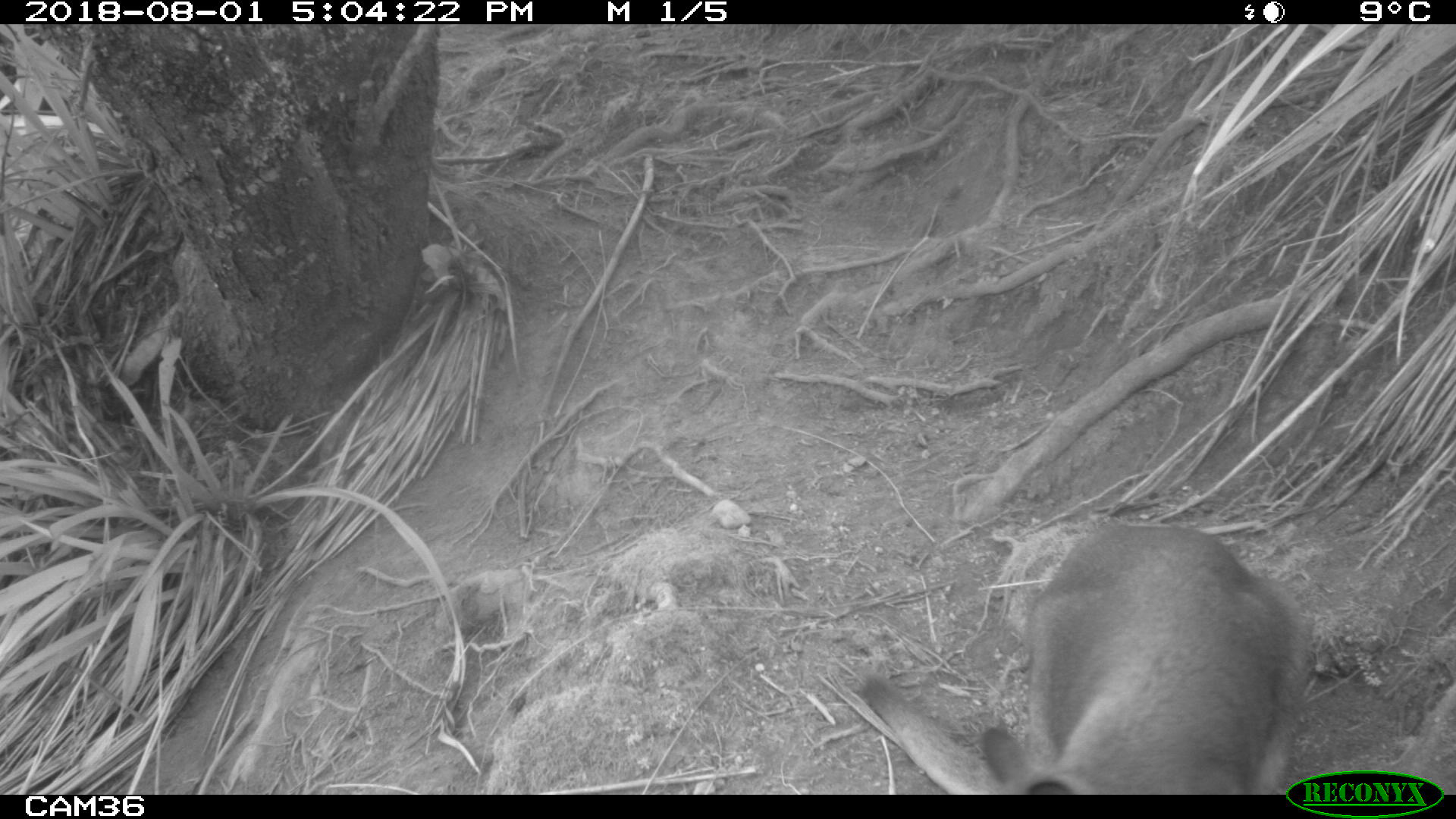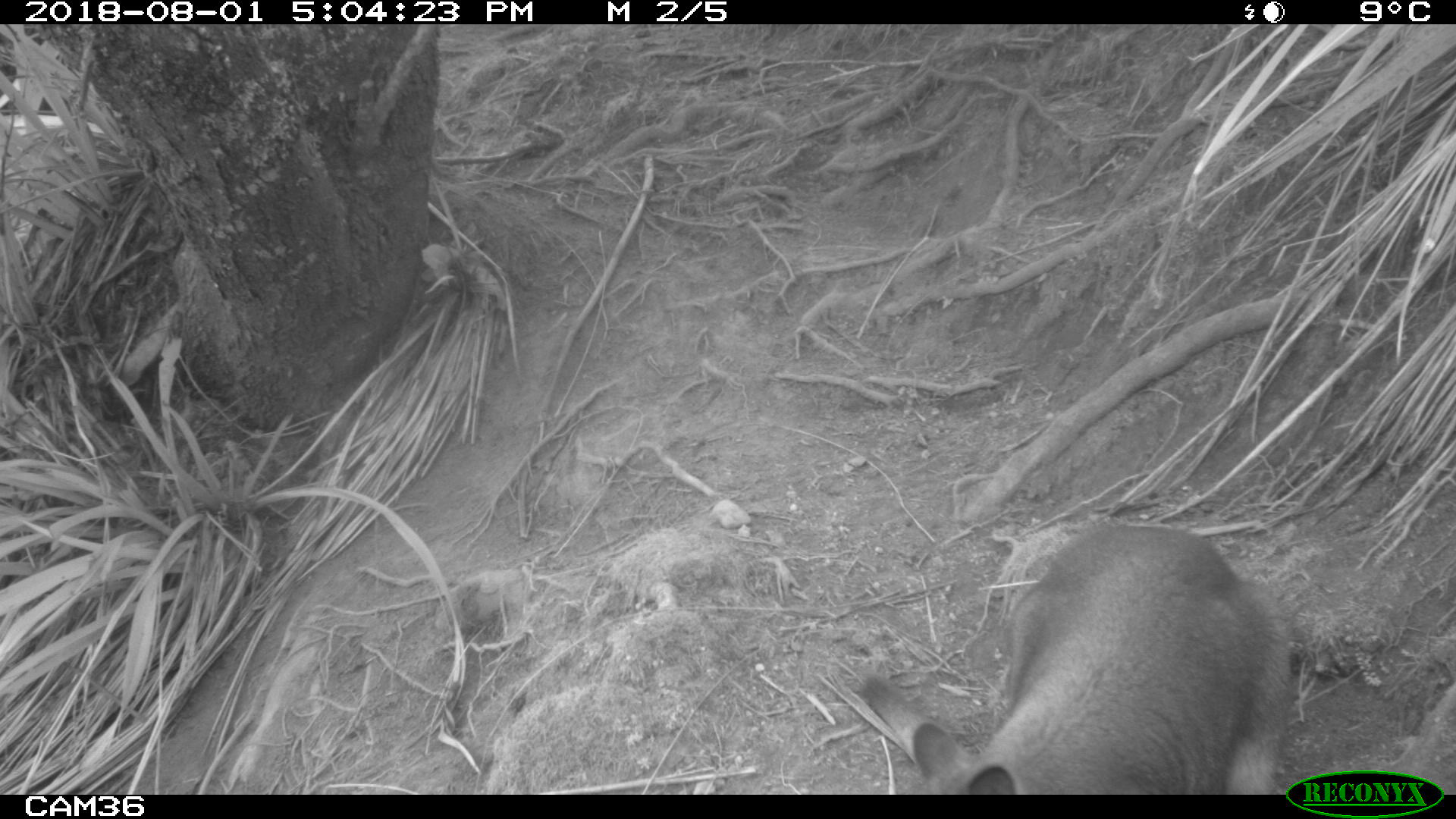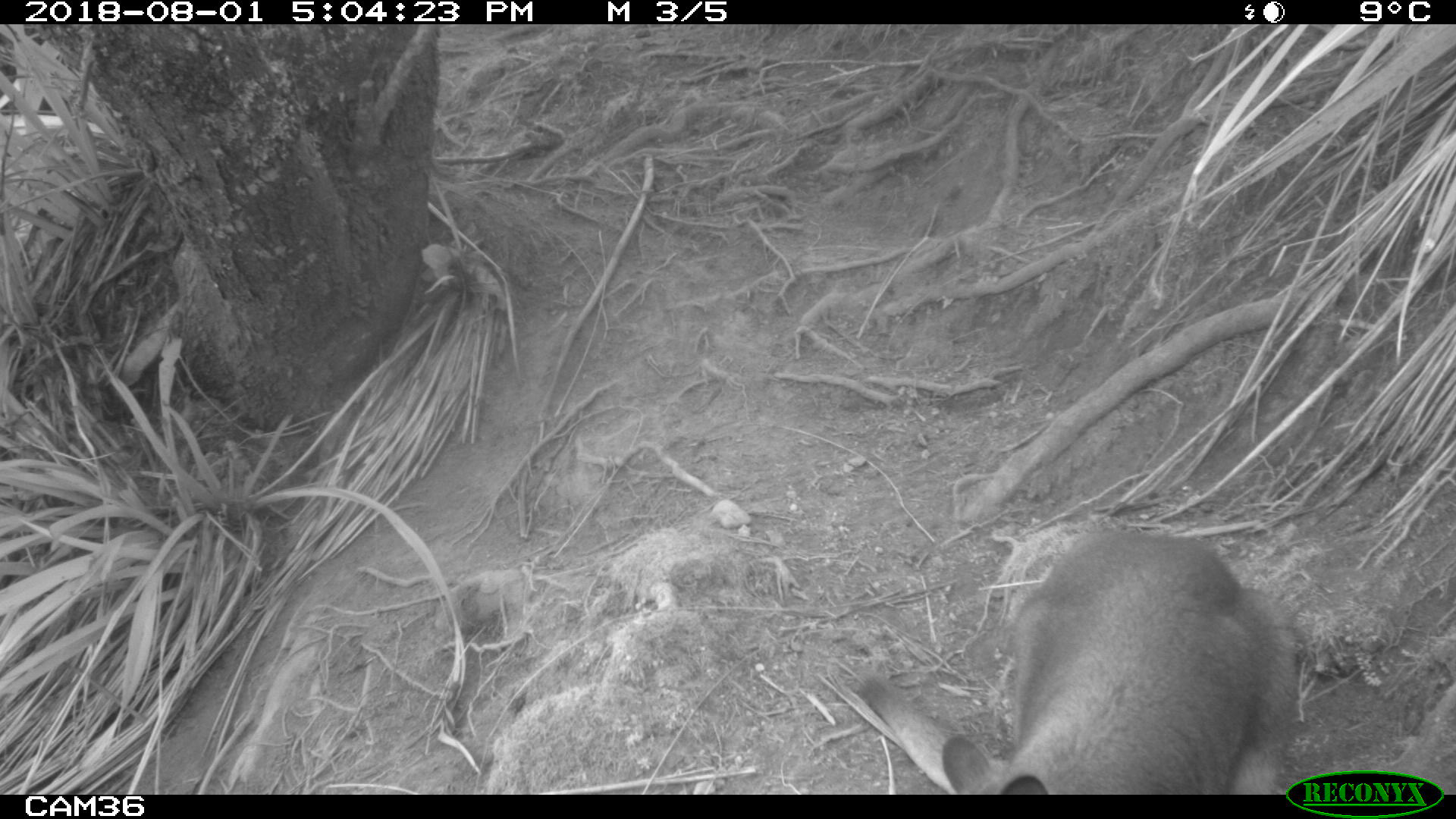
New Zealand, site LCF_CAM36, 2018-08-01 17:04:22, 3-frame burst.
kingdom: Animalia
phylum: Chordata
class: Mammalia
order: Diprotodontia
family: Macropodidae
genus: Notamacropus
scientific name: Notamacropus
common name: wallaby